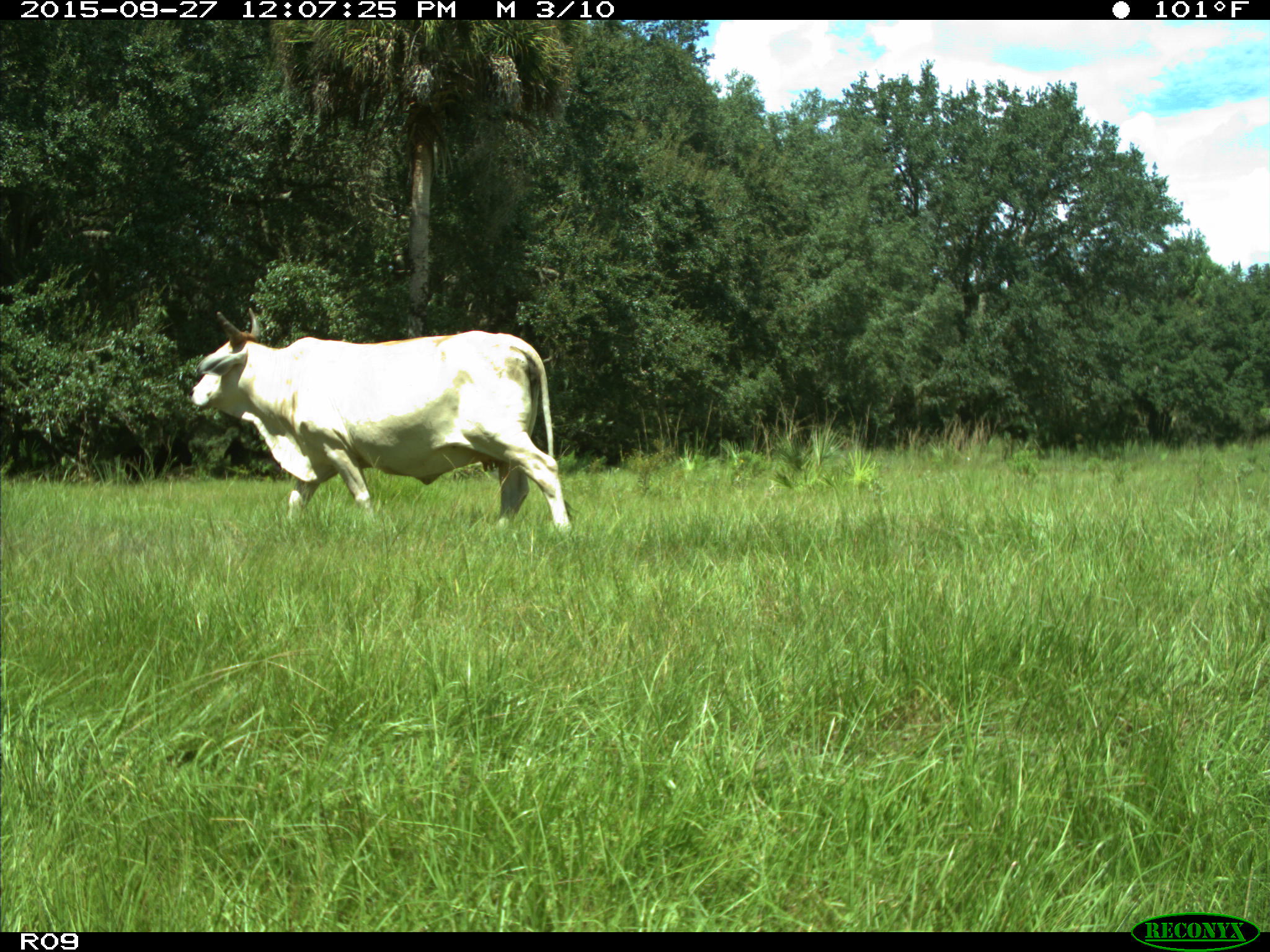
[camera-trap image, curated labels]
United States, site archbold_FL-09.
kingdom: Animalia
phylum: Chordata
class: Mammalia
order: Artiodactyla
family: Bovidae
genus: Bos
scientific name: Bos taurus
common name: domestic cow